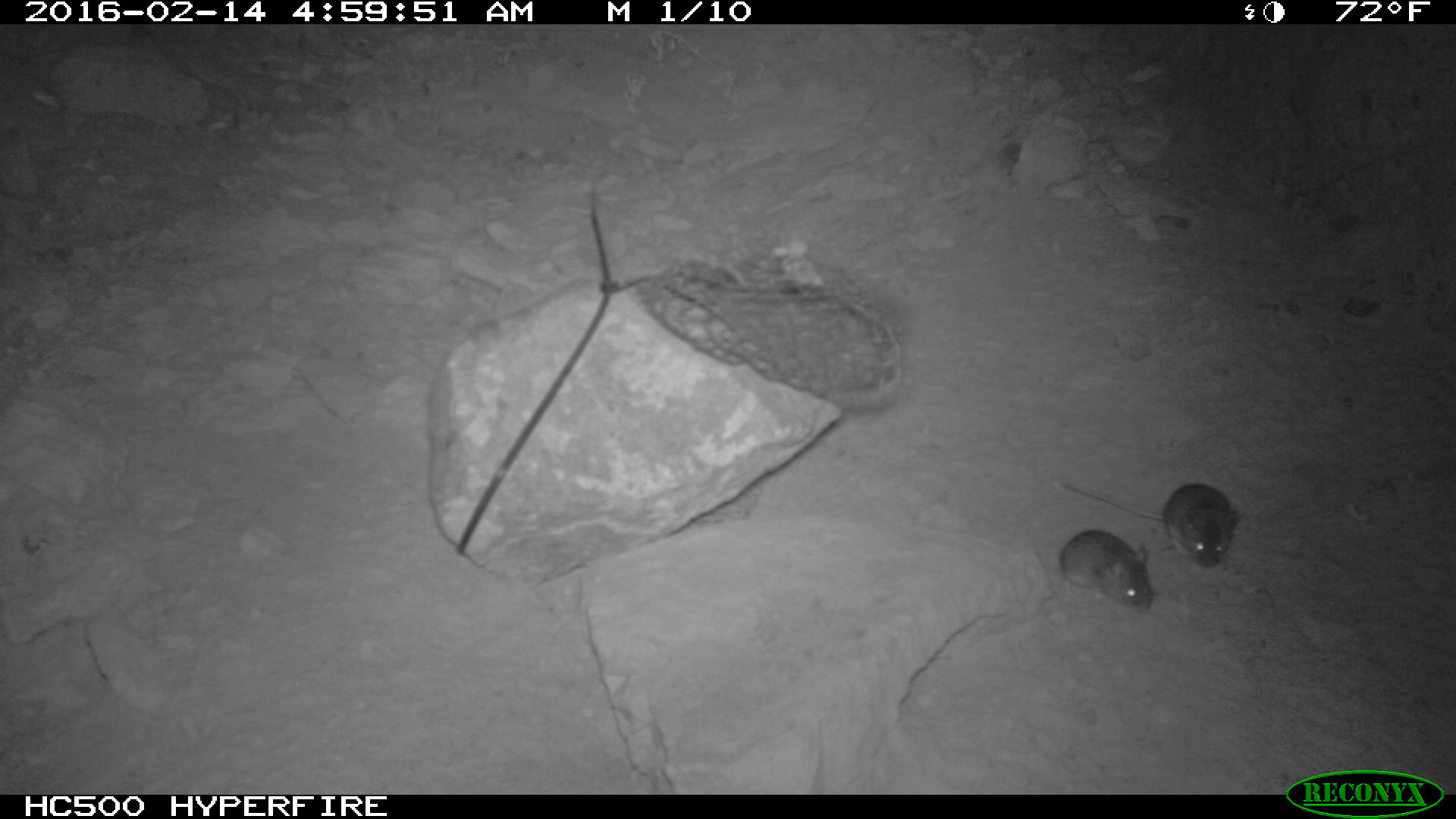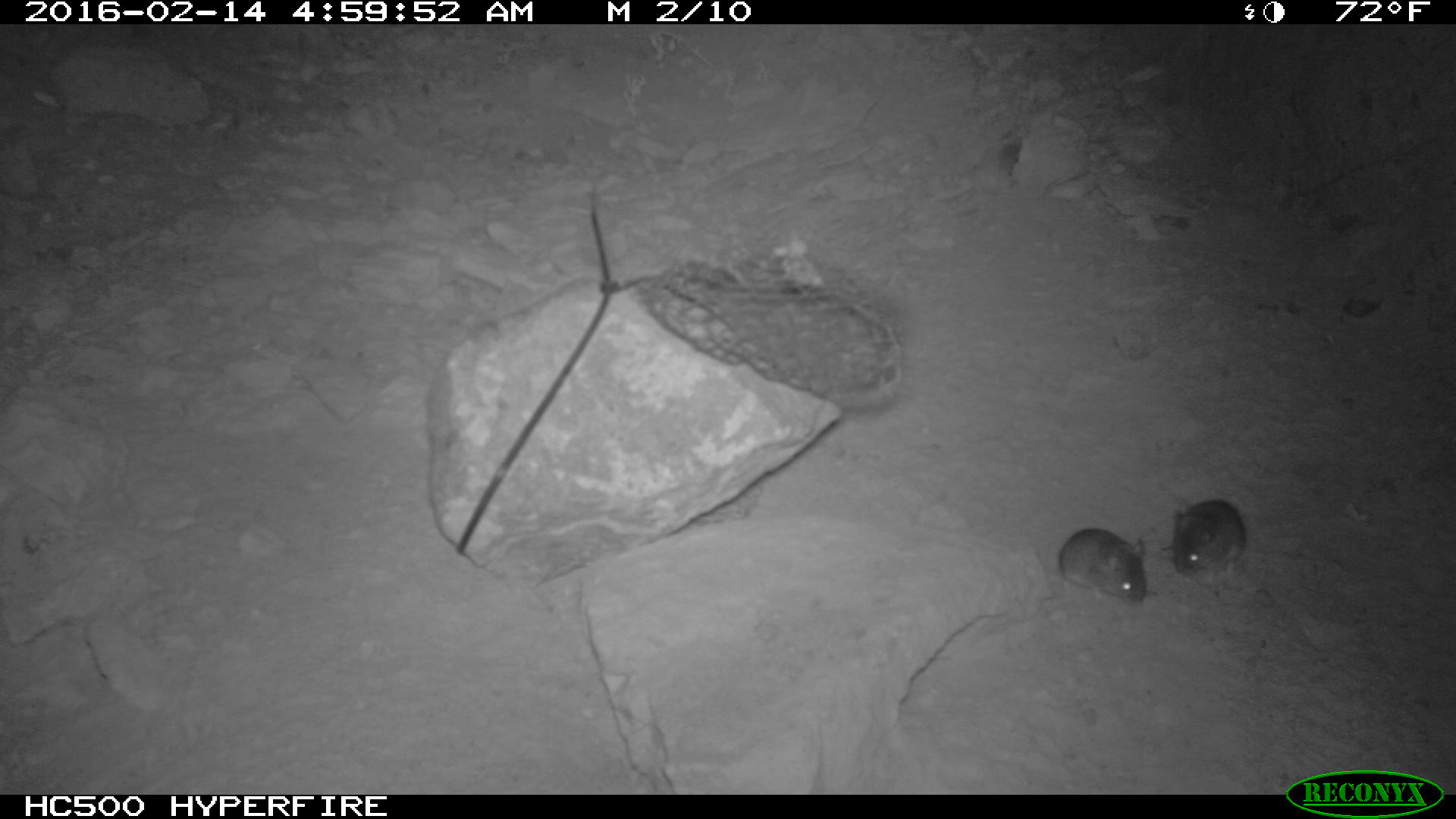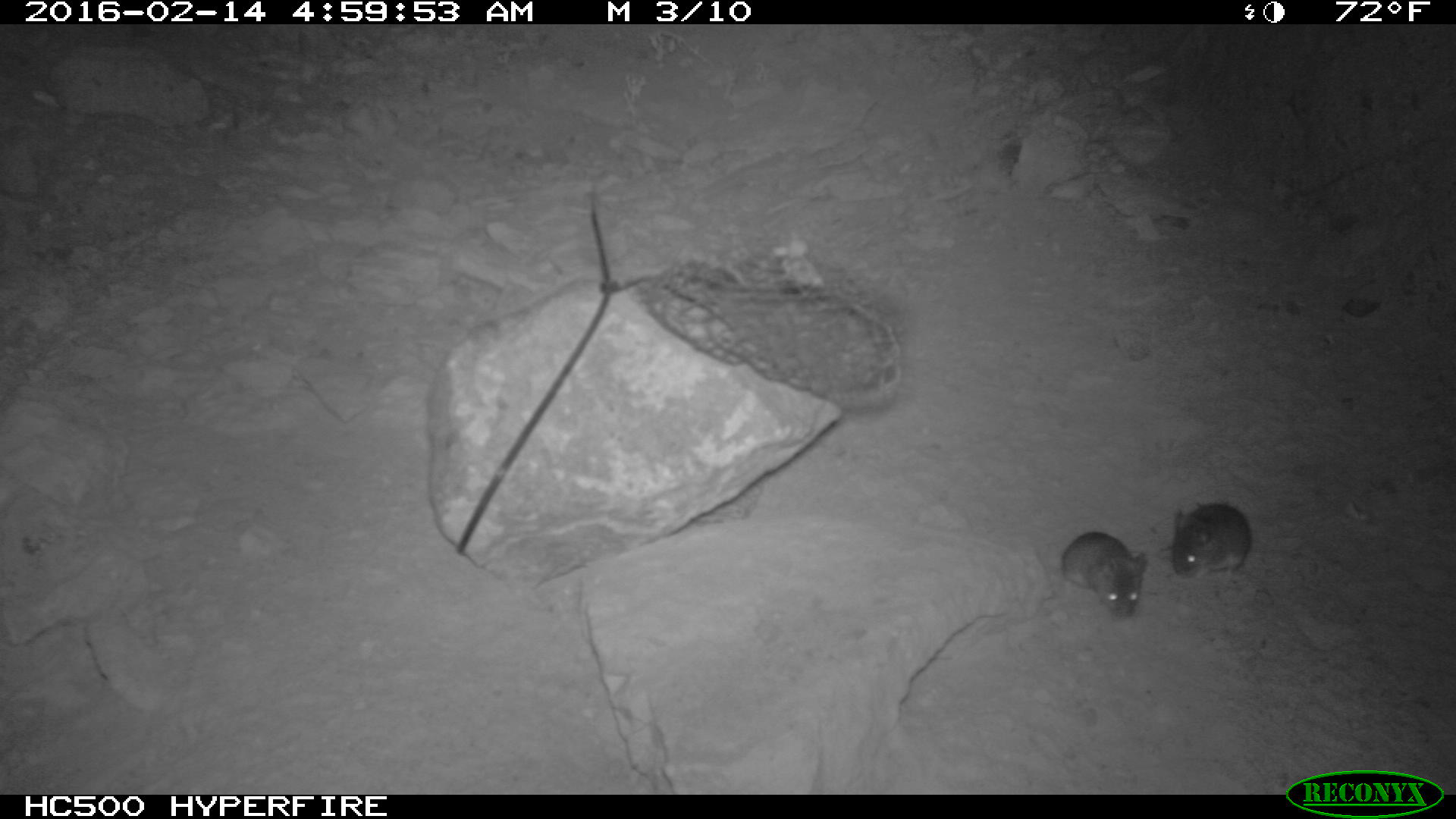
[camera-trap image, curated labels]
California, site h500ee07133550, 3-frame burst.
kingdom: Animalia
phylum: Chordata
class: Mammalia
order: Rodentia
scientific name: Rodentia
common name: rodent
Rodent (Rodentia).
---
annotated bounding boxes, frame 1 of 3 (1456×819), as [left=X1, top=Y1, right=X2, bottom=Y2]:
rodent: [left=1063, top=479, right=1240, bottom=568]; [left=1058, top=530, right=1153, bottom=610]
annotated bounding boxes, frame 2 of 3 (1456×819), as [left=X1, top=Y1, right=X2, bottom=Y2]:
rodent: [left=1057, top=526, right=1153, bottom=604]; [left=1170, top=499, right=1247, bottom=579]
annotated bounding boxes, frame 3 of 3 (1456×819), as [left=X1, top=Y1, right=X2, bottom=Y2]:
rodent: [left=1060, top=530, right=1146, bottom=620]; [left=1159, top=503, right=1250, bottom=582]